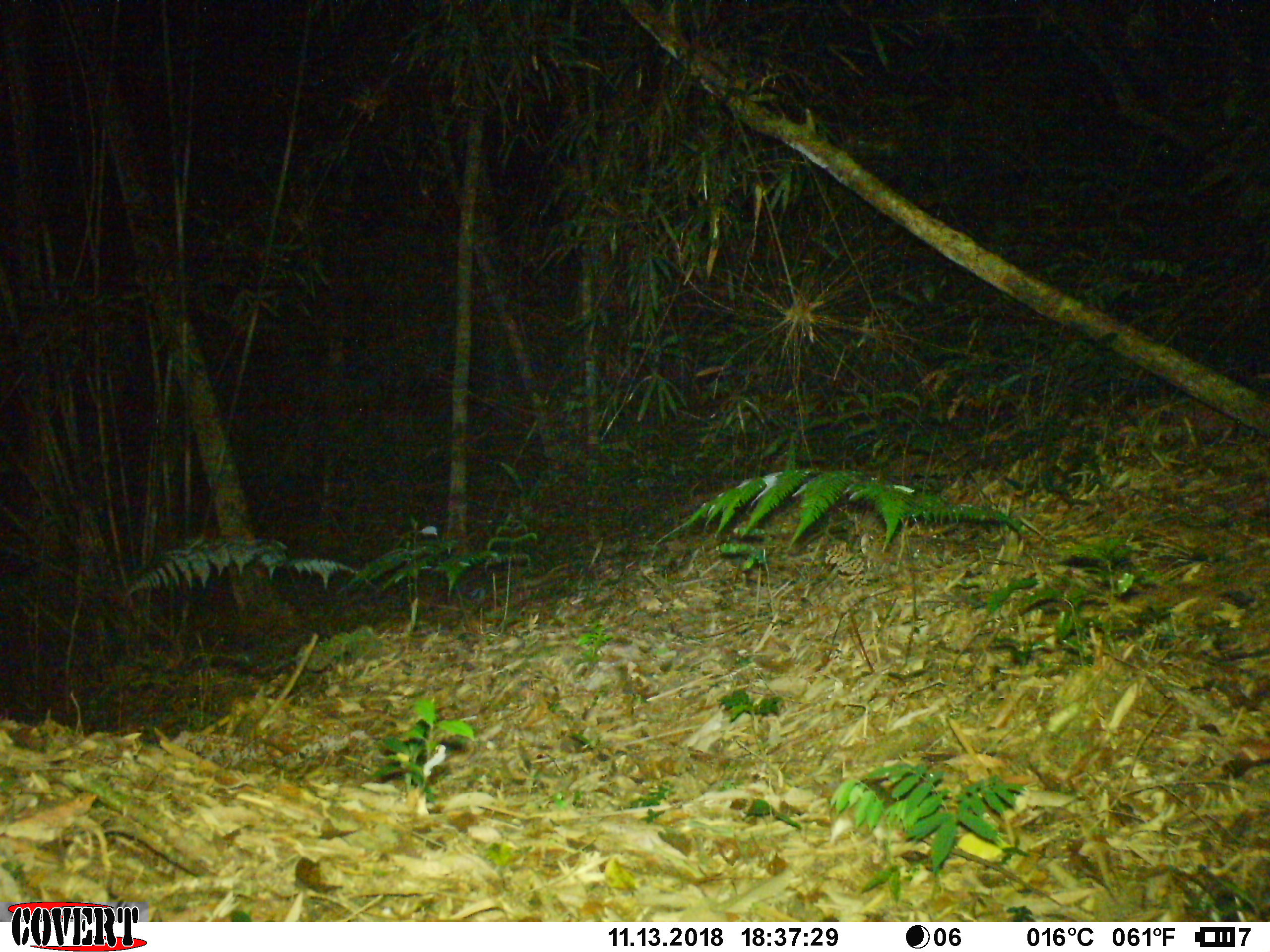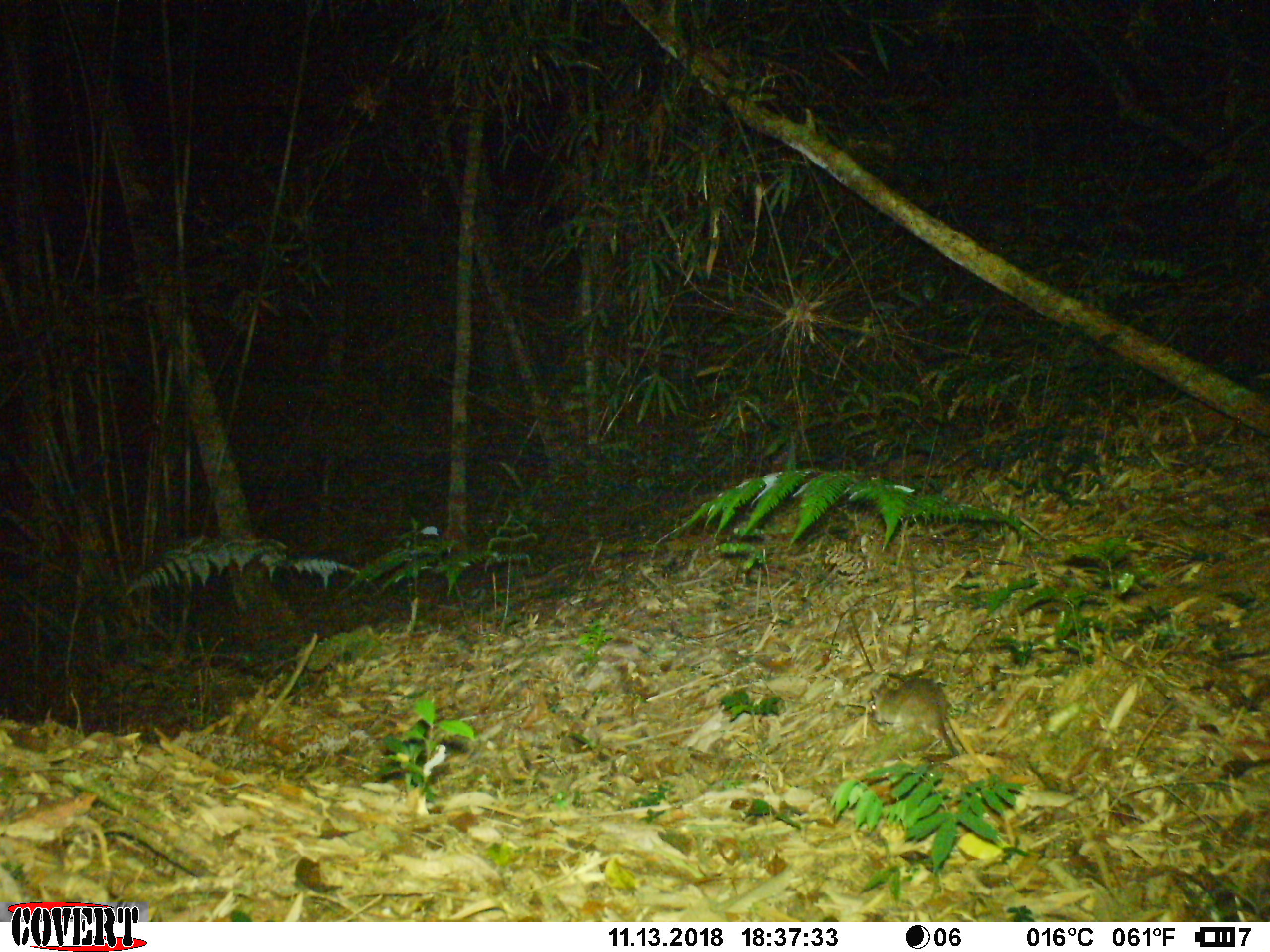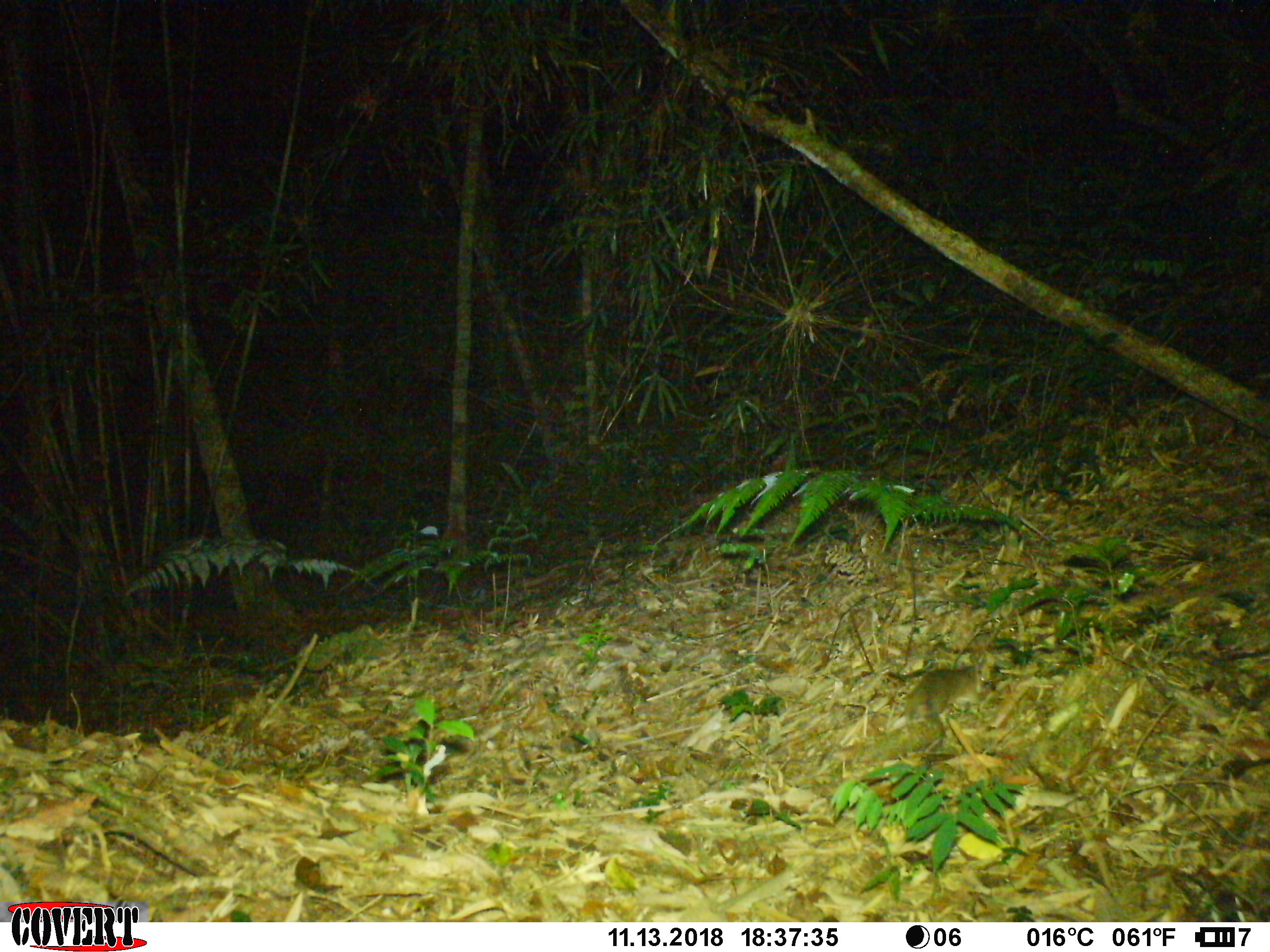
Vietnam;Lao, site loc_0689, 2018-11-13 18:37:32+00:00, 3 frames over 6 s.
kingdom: Animalia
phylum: Chordata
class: Mammalia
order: Rodentia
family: Muridae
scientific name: Muridae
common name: old-world mice and rats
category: unidentified murid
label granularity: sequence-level